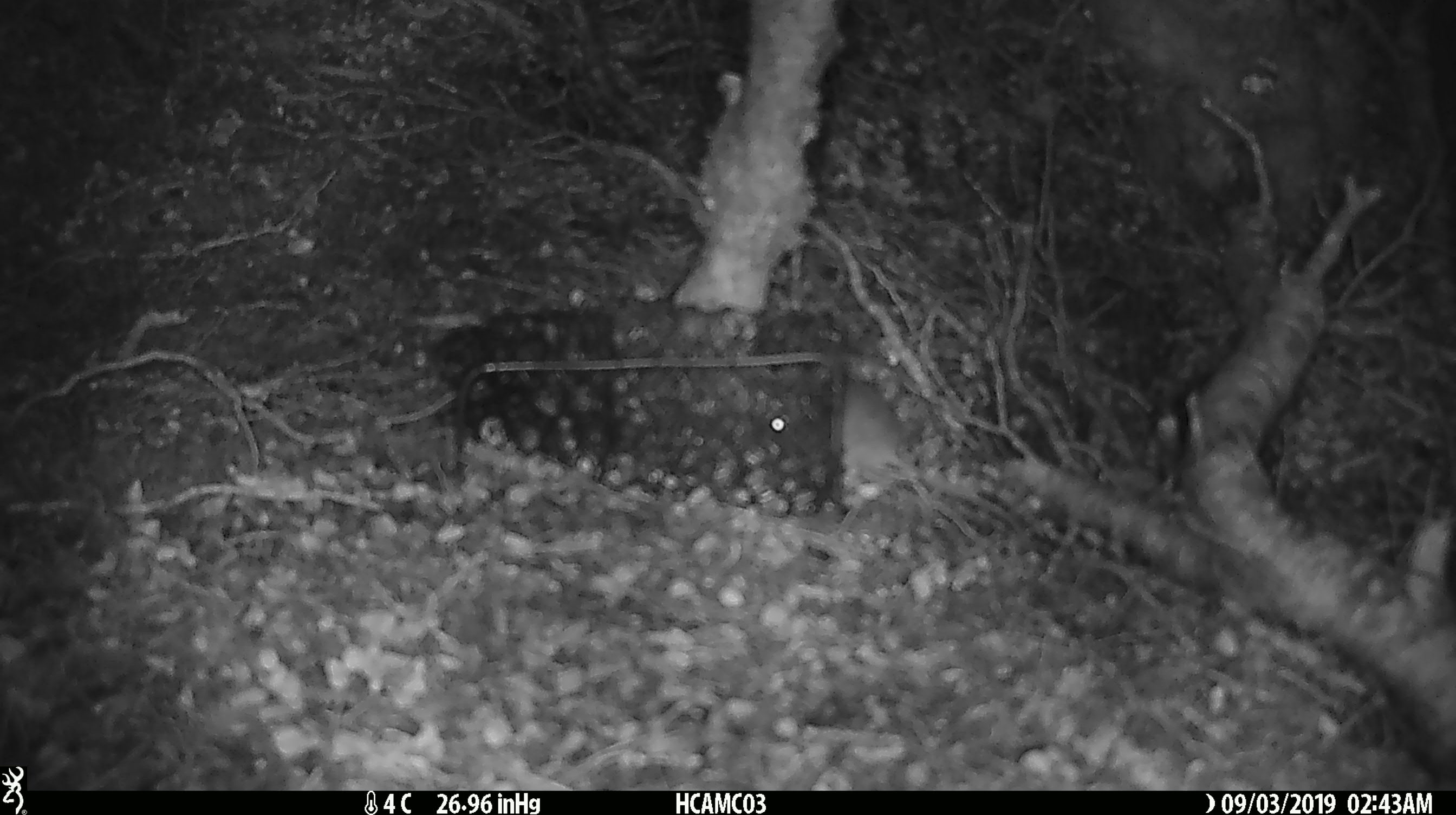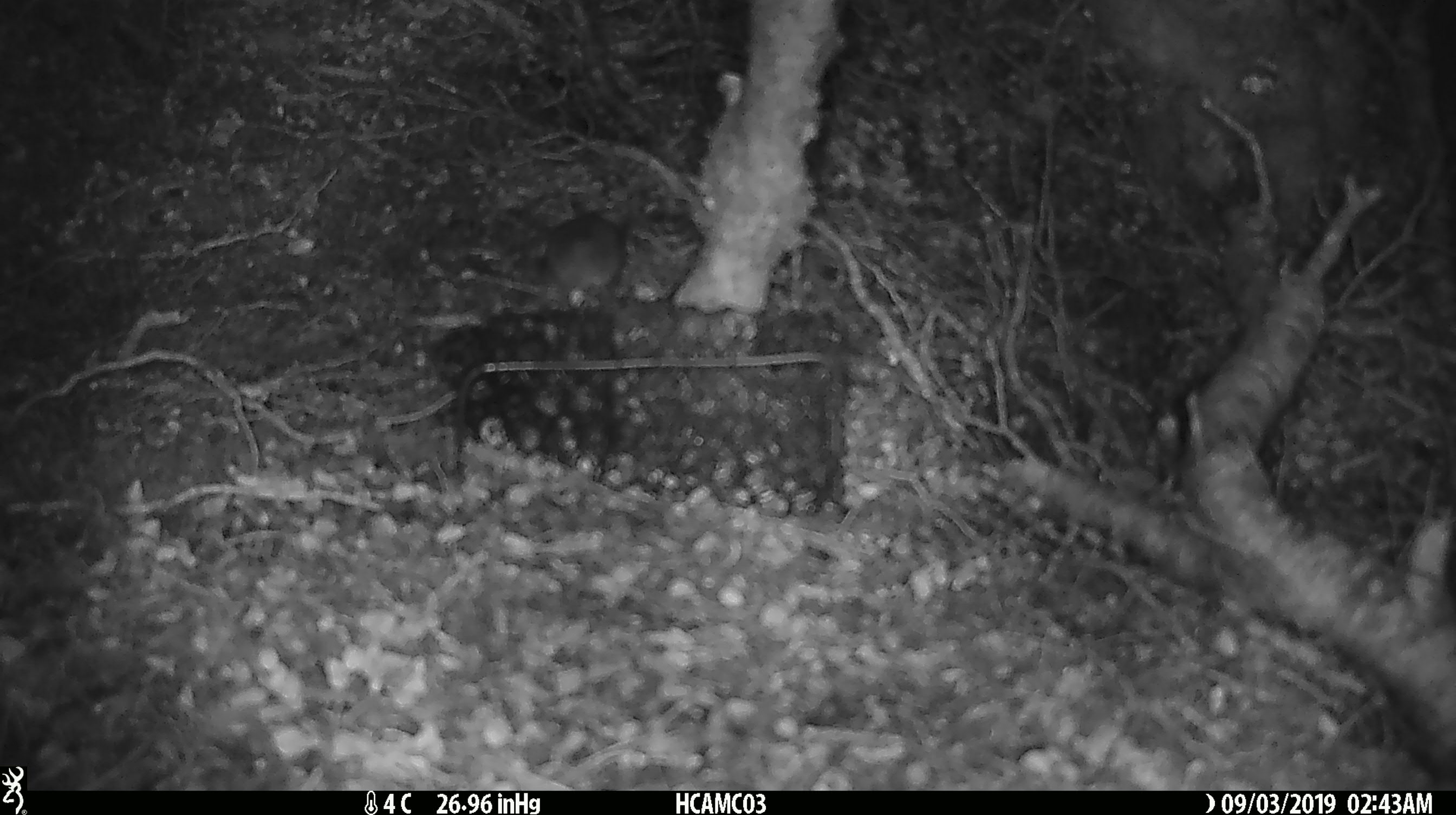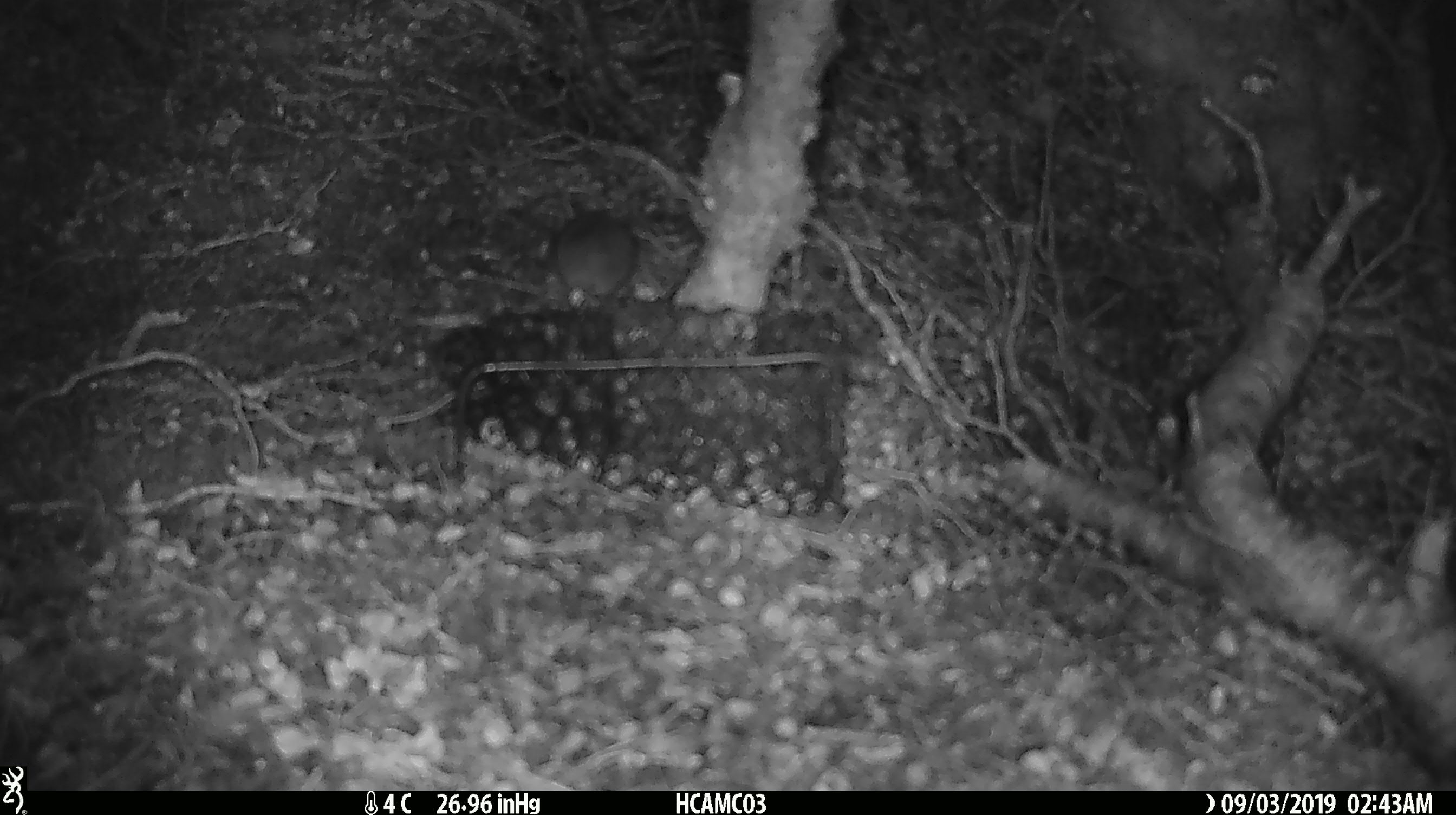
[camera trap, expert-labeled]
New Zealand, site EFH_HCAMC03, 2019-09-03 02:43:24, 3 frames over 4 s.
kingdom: Animalia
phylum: Chordata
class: Mammalia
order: Rodentia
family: Muridae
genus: Mus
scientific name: Mus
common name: mouse